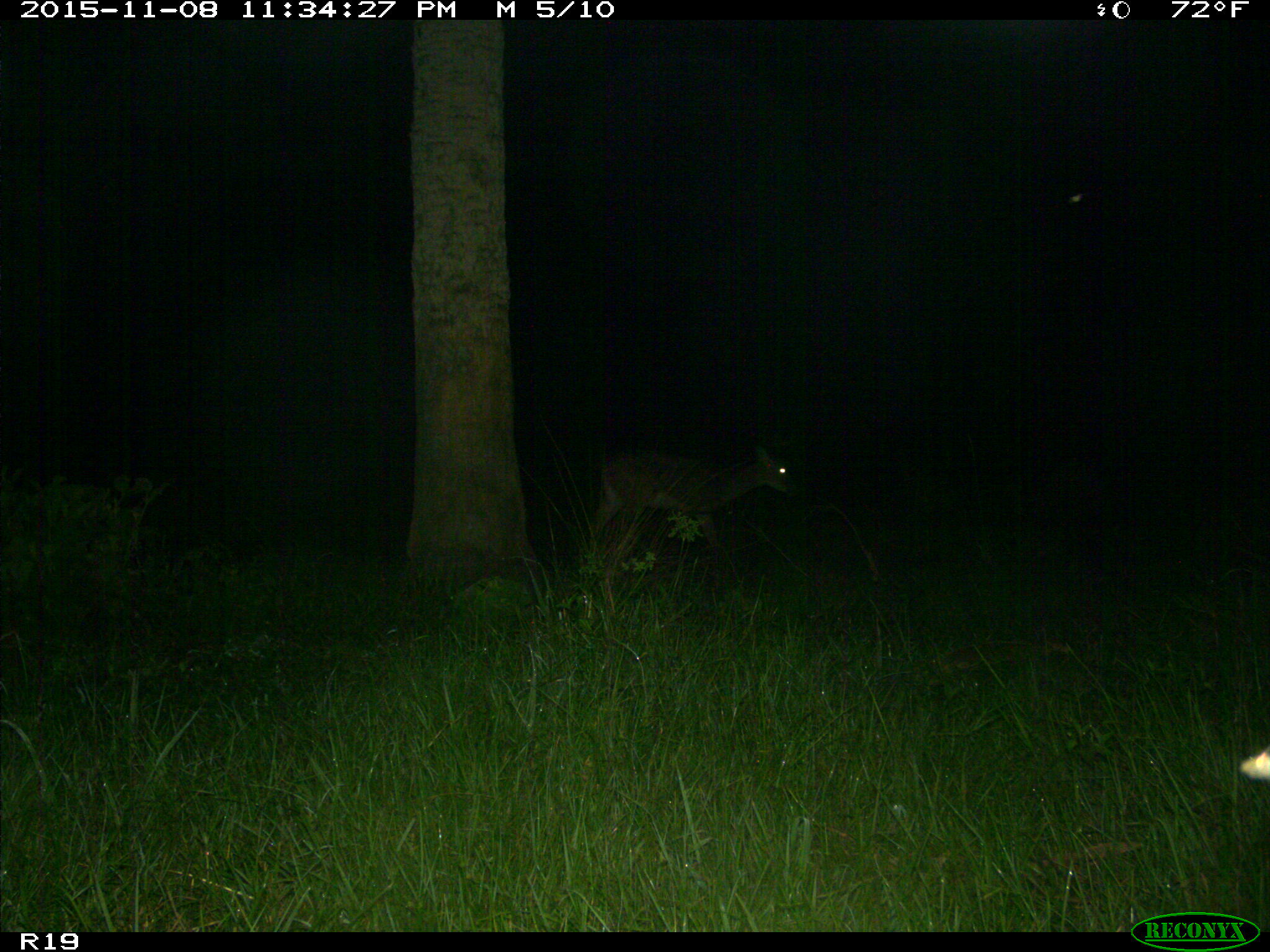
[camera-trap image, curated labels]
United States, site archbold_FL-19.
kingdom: Animalia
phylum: Chordata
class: Mammalia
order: Artiodactyla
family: Cervidae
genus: Odocoileus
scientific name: Odocoileus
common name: deer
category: unidentified deer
Unidentified deer (deer) (Odocoileus).